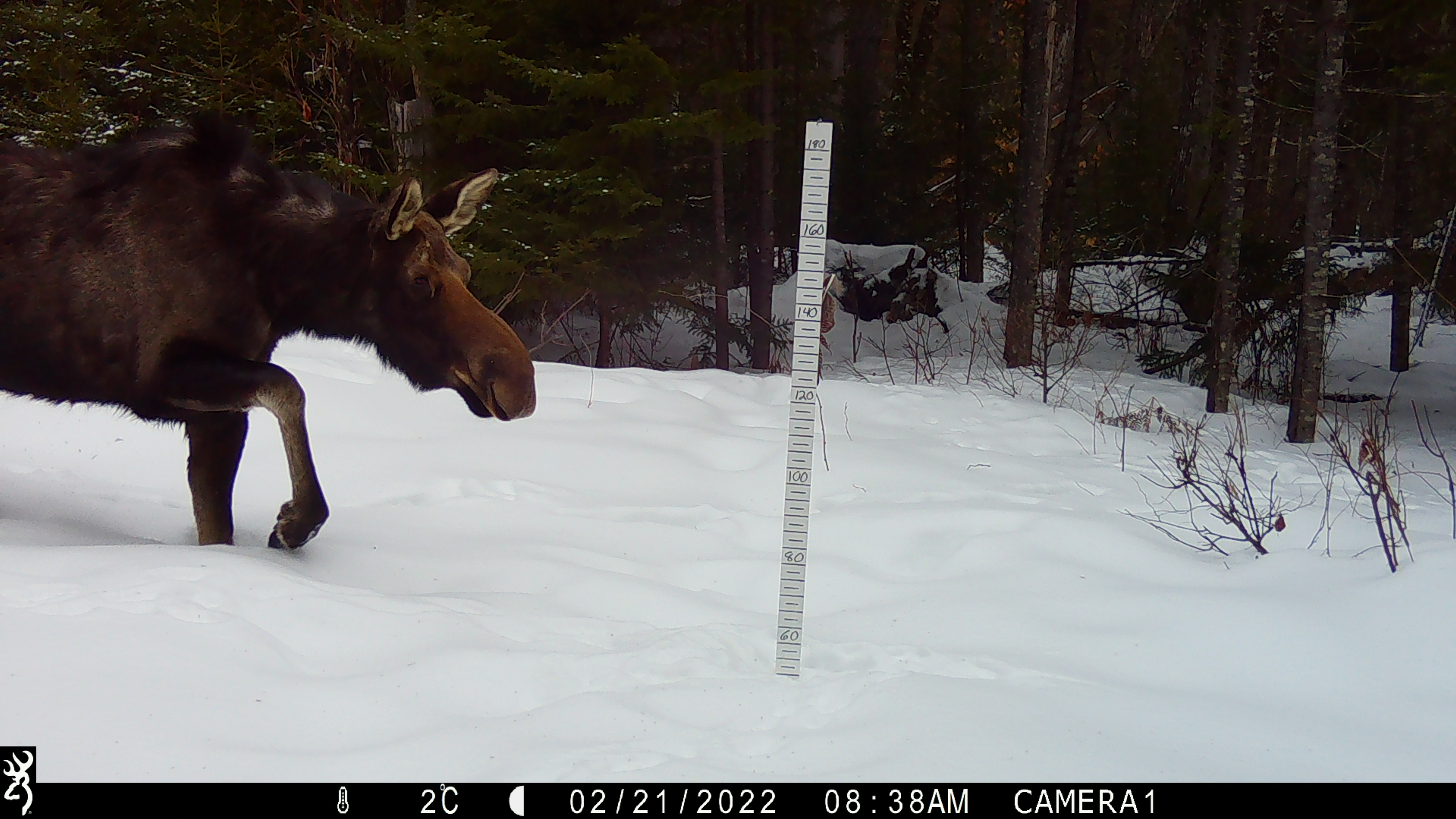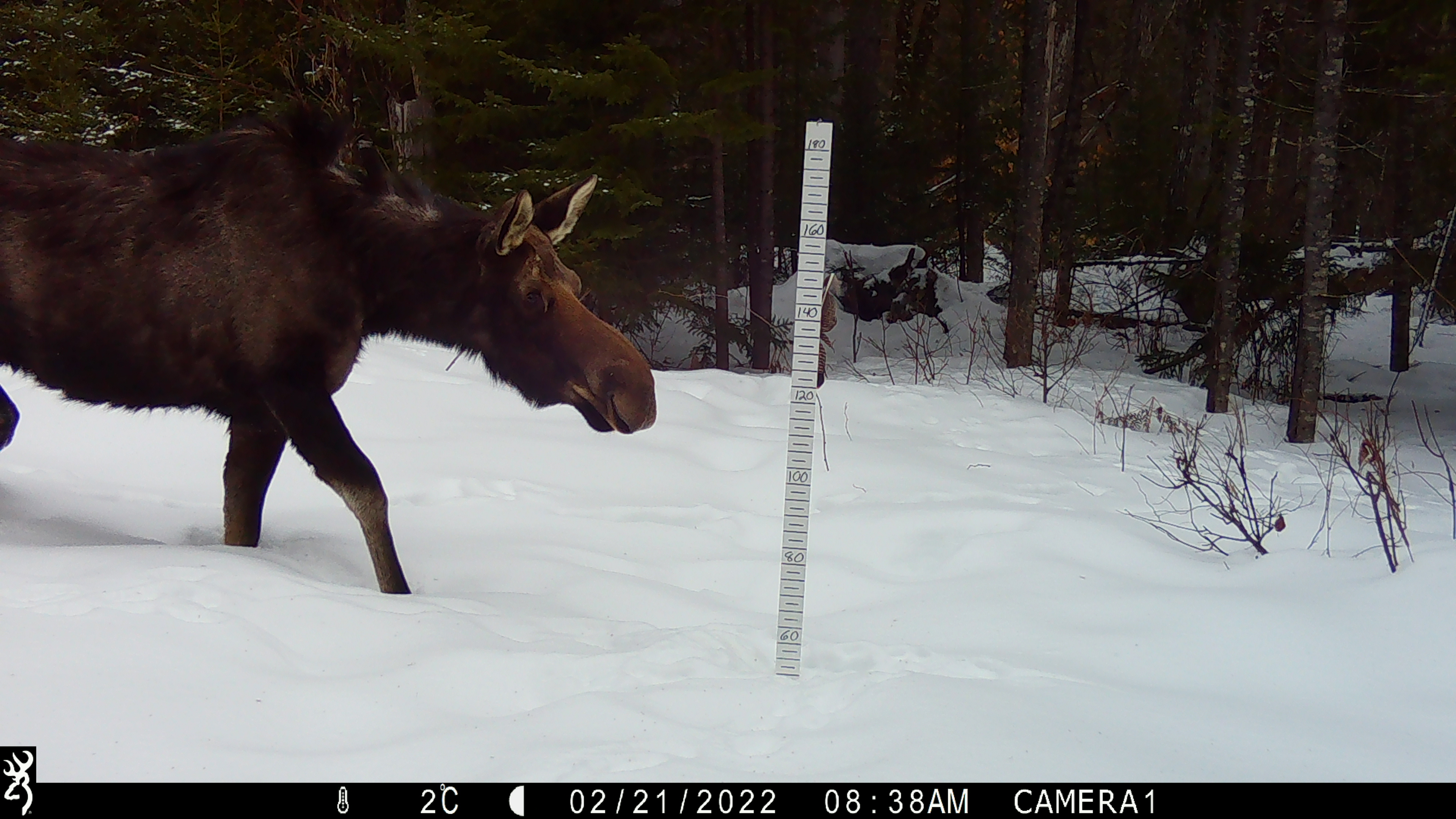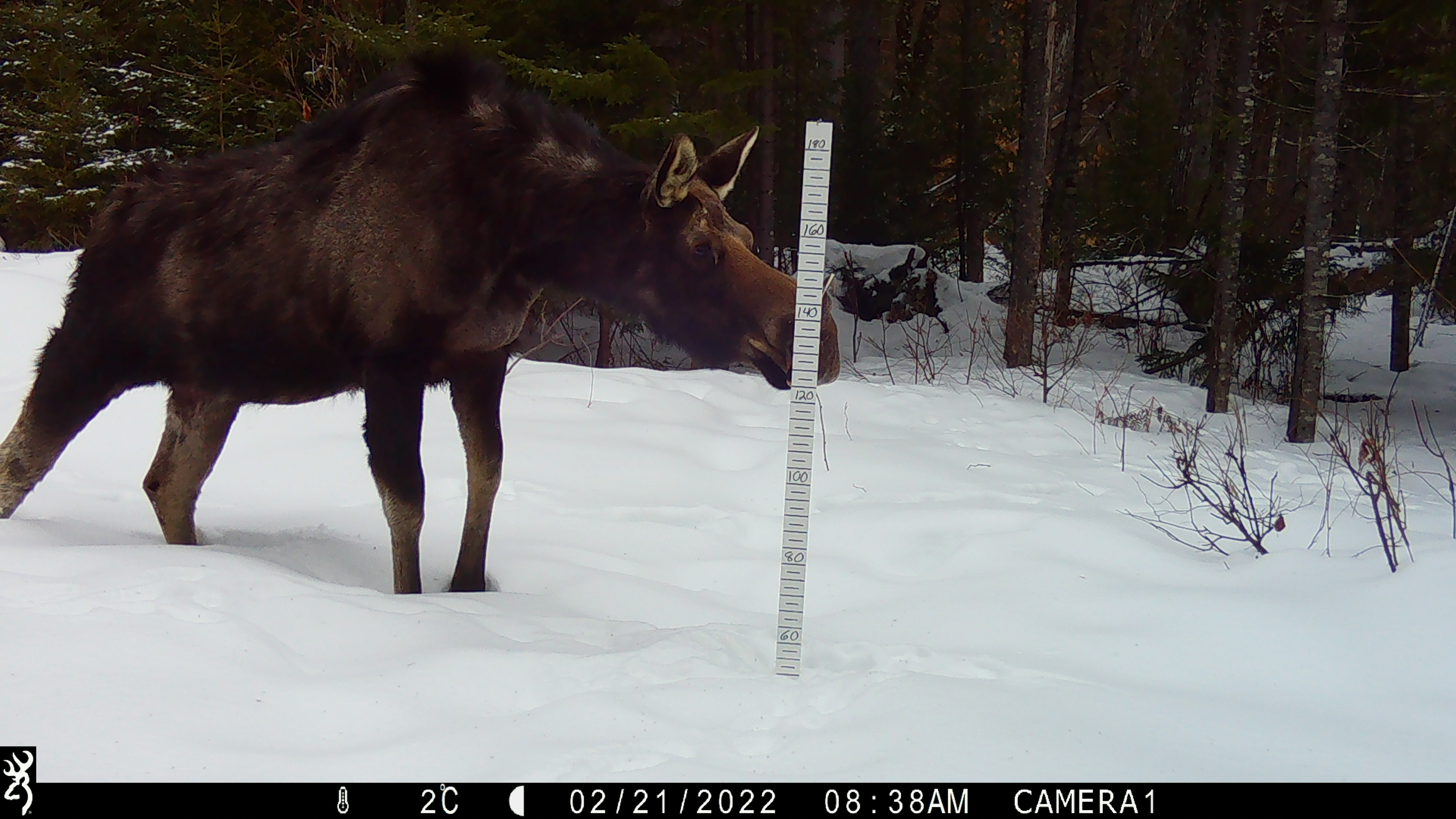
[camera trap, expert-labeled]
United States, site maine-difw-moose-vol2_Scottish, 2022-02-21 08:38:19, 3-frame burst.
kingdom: Animalia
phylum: Chordata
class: Mammalia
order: Artiodactyla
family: Cervidae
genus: Alces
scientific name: Alces alces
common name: moose